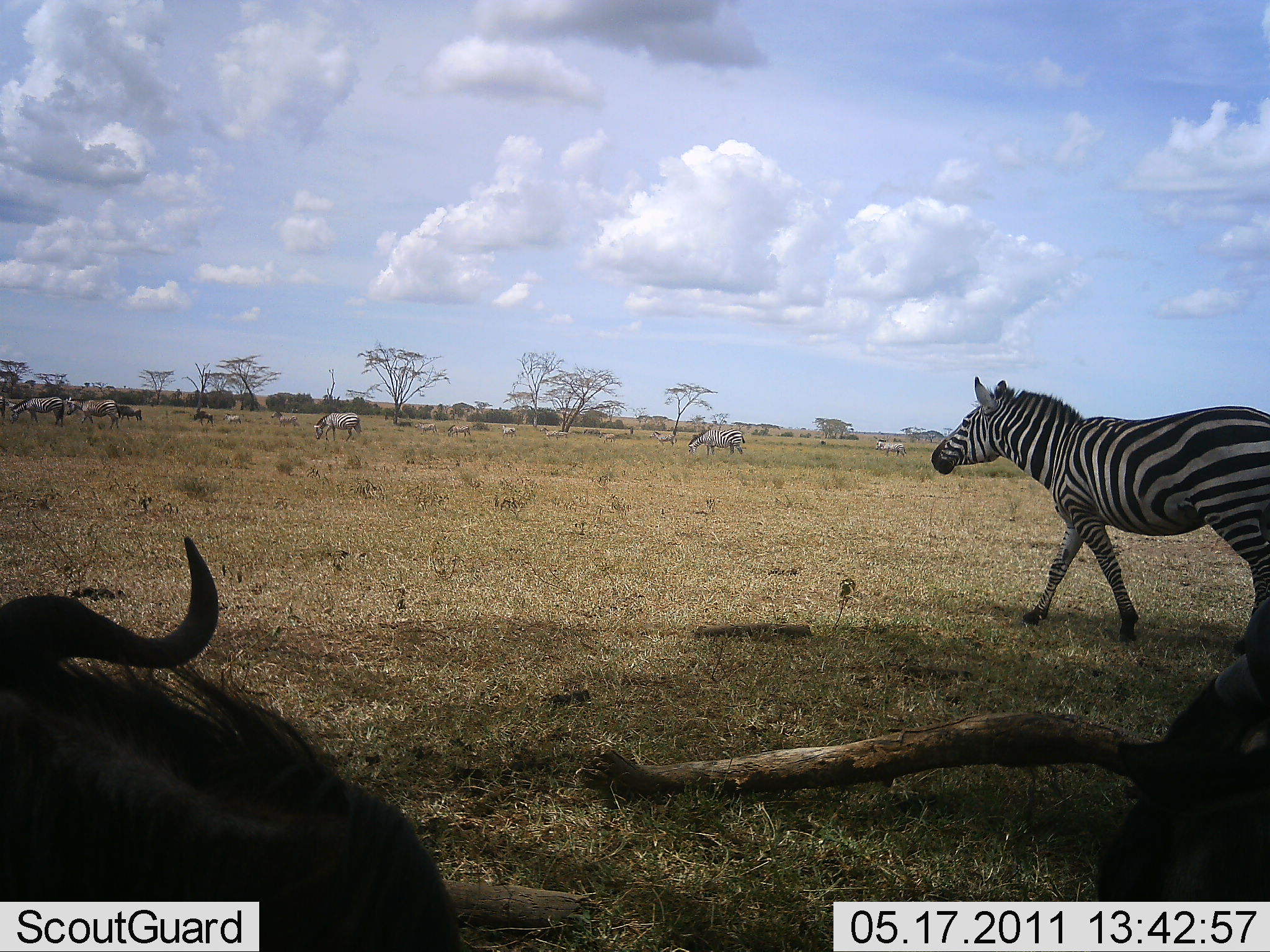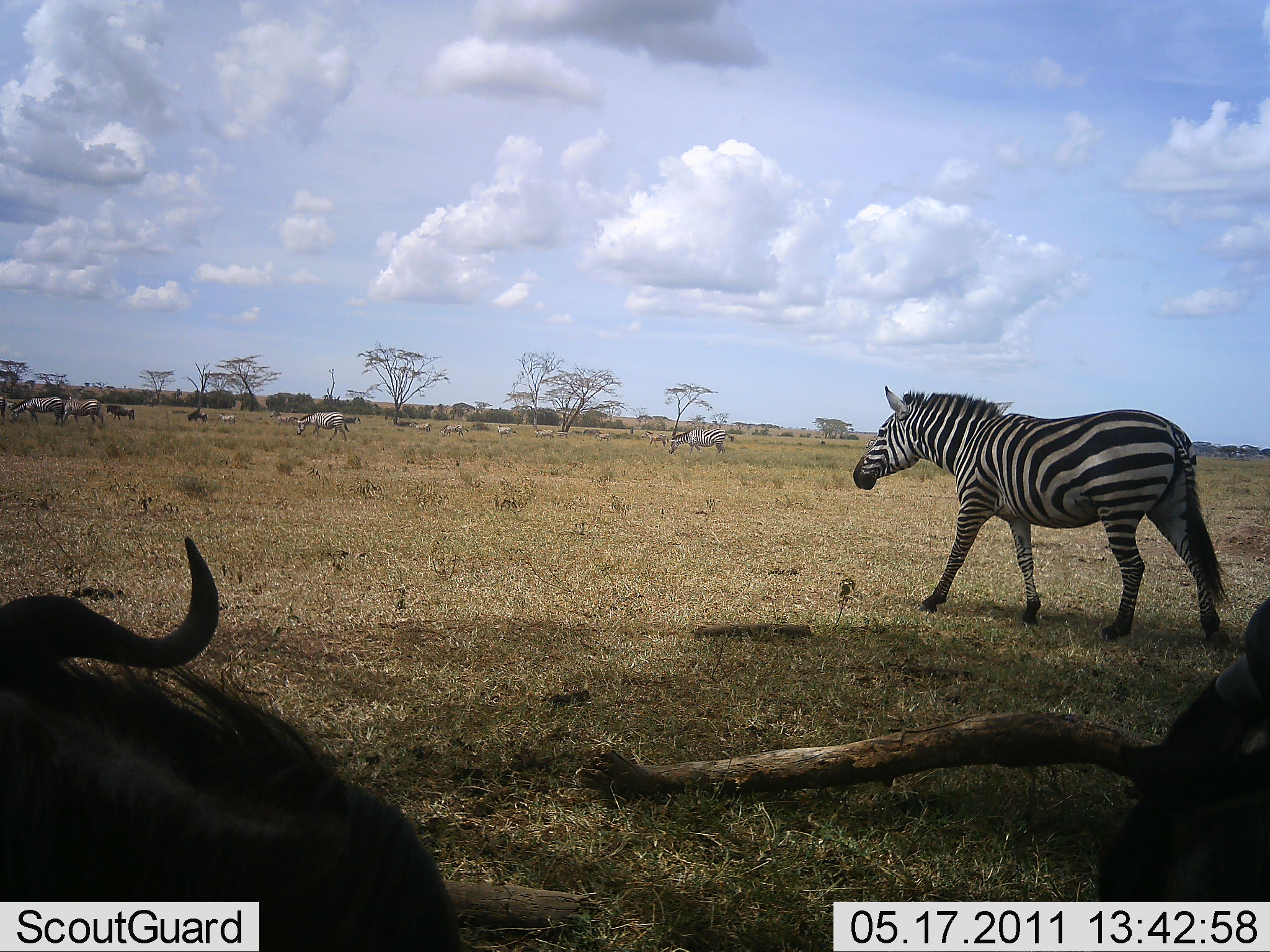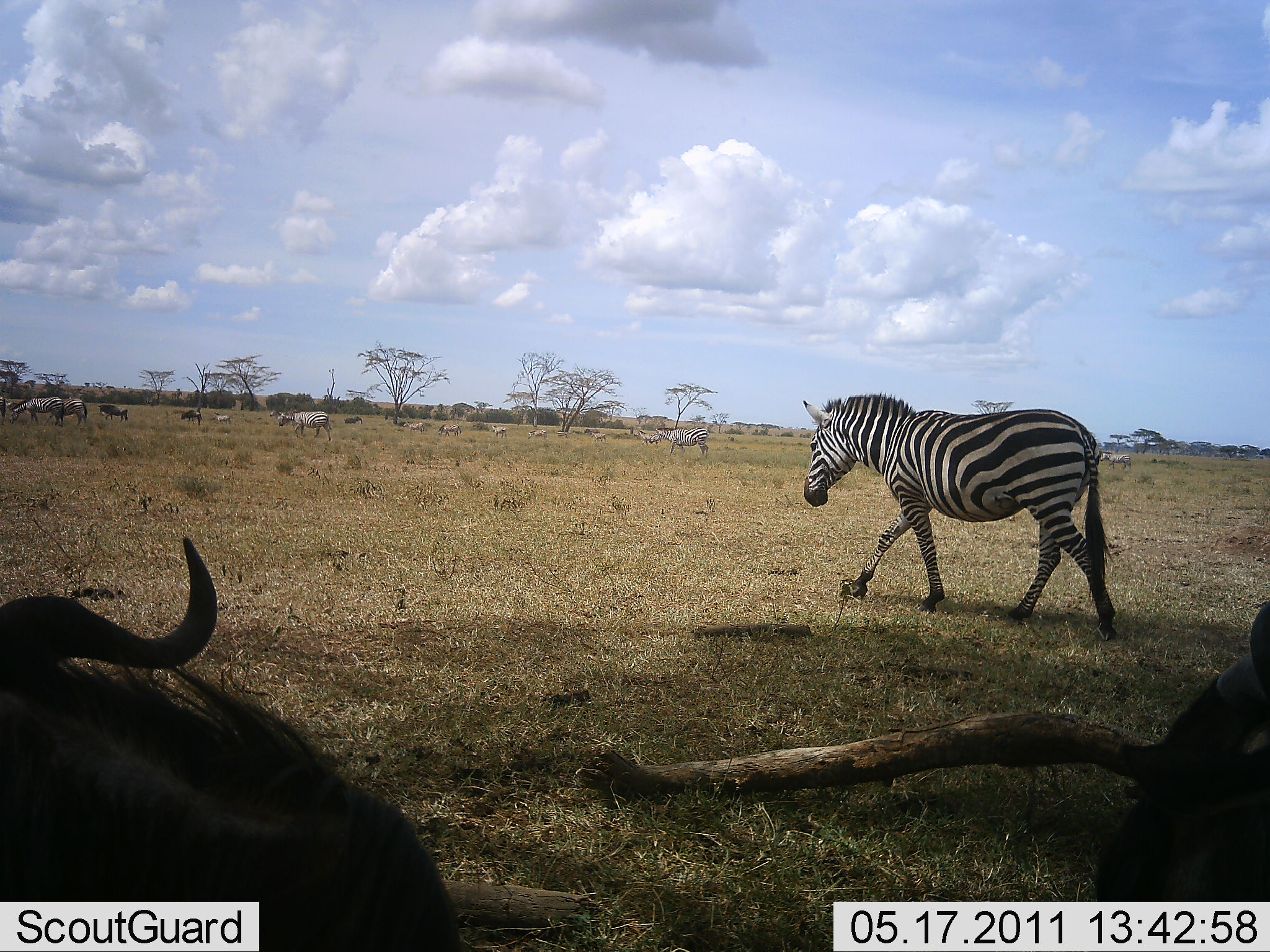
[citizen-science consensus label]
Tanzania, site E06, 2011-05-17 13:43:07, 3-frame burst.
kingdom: Animalia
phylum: Chordata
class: Mammalia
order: Artiodactyla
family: Bovidae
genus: Connochaetes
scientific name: Connochaetes taurinus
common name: blue wildebeest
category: wildebeest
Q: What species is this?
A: Wildebeest (blue wildebeest) (Connochaetes taurinus).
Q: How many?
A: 4.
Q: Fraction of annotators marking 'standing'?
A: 33%.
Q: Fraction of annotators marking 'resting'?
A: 50%.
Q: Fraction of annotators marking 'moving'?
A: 67%.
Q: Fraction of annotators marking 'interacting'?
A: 0%.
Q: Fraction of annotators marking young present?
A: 0%.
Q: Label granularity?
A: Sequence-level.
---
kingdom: Animalia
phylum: Chordata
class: Mammalia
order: Perissodactyla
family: Equidae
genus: Equus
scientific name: Equus quagga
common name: plains zebra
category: zebra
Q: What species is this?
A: Zebra (plains zebra) (Equus quagga).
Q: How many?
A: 11-50.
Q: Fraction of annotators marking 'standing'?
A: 18%.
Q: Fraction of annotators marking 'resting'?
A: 0%.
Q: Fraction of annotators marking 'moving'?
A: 91%.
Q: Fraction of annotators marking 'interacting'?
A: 9%.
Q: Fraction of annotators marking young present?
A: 0%.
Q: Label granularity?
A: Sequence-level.